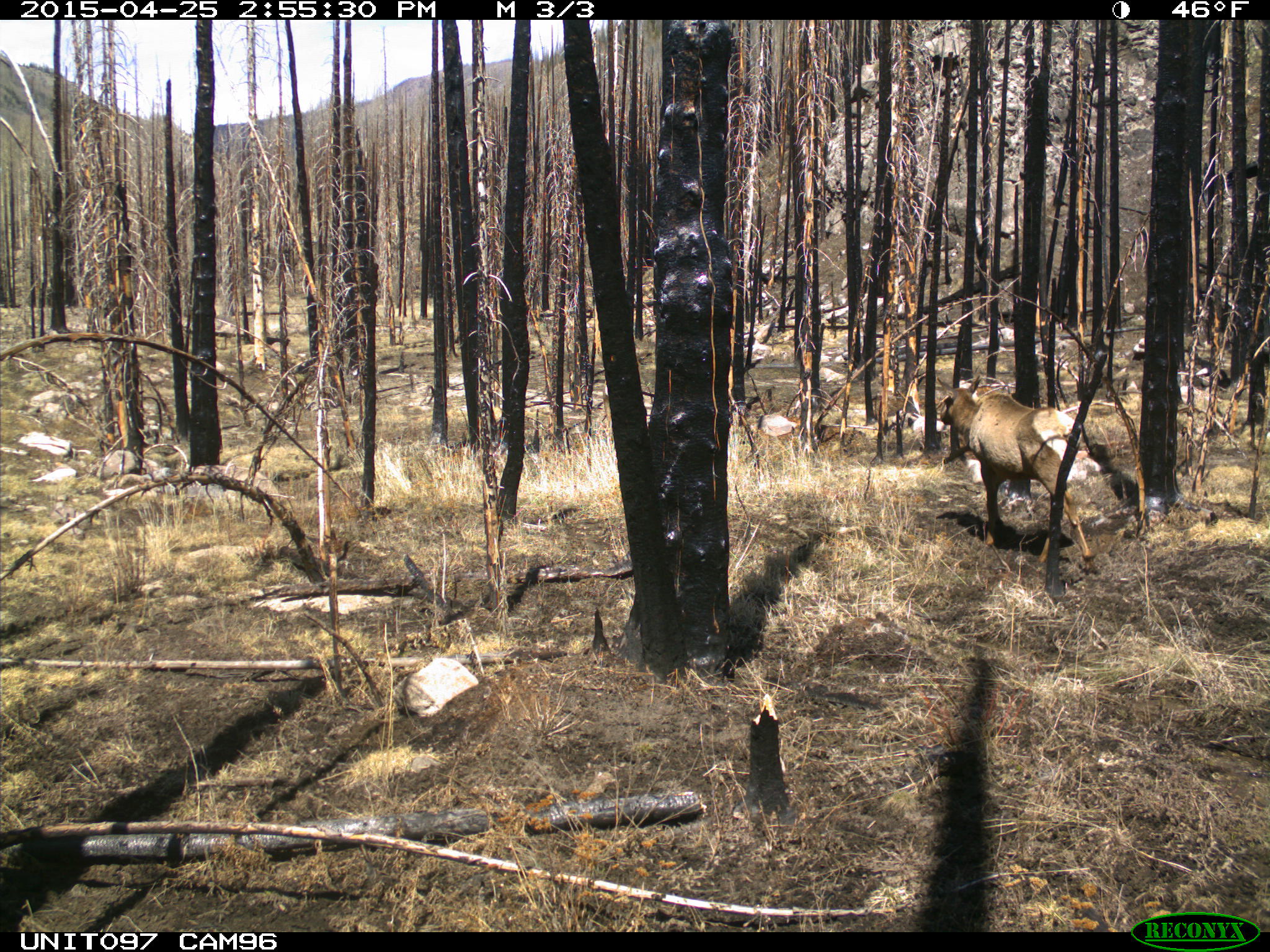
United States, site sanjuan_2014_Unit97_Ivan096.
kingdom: Animalia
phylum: Chordata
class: Mammalia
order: Artiodactyla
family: Cervidae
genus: Cervus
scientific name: Cervus elaphus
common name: red deer